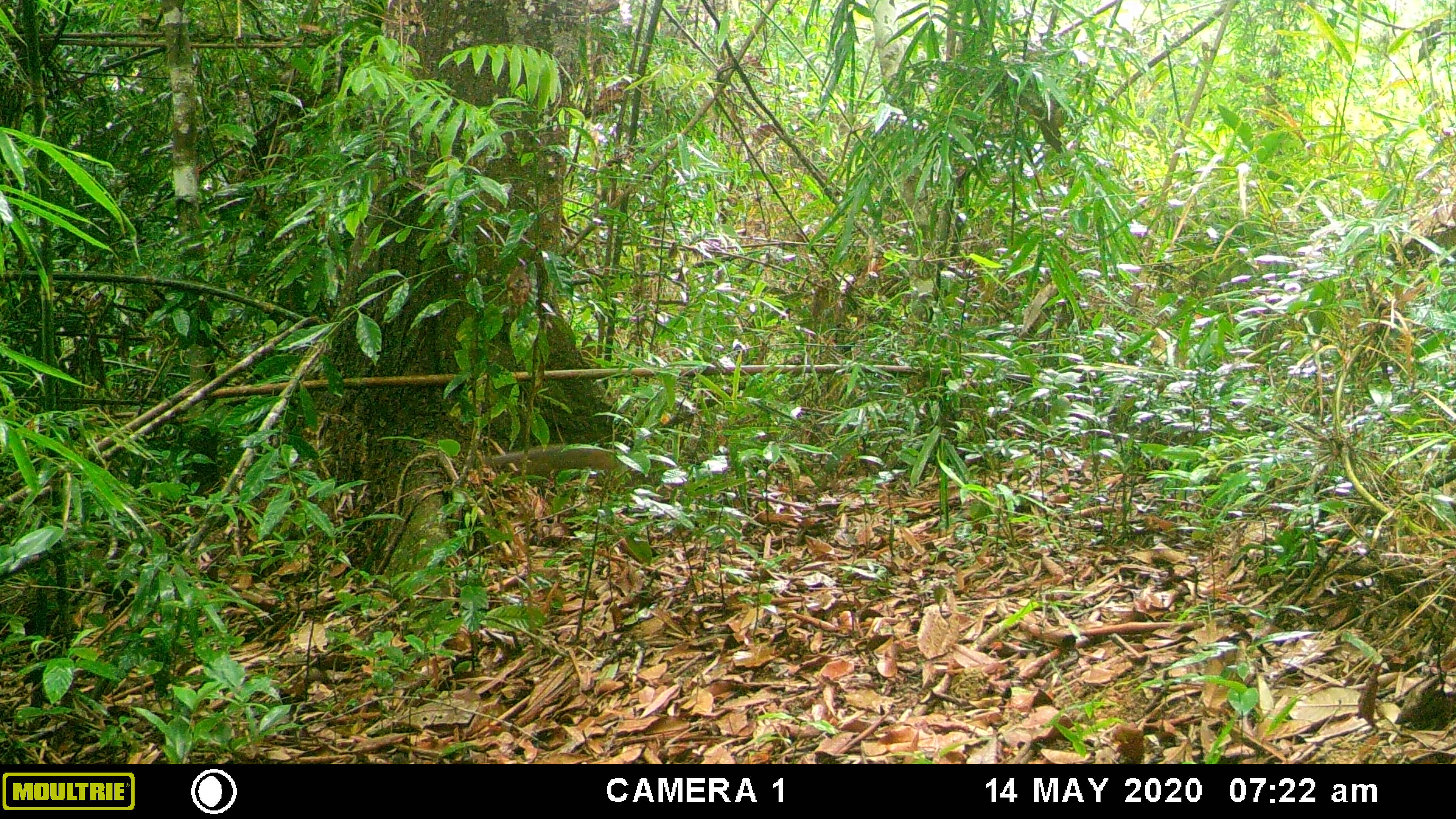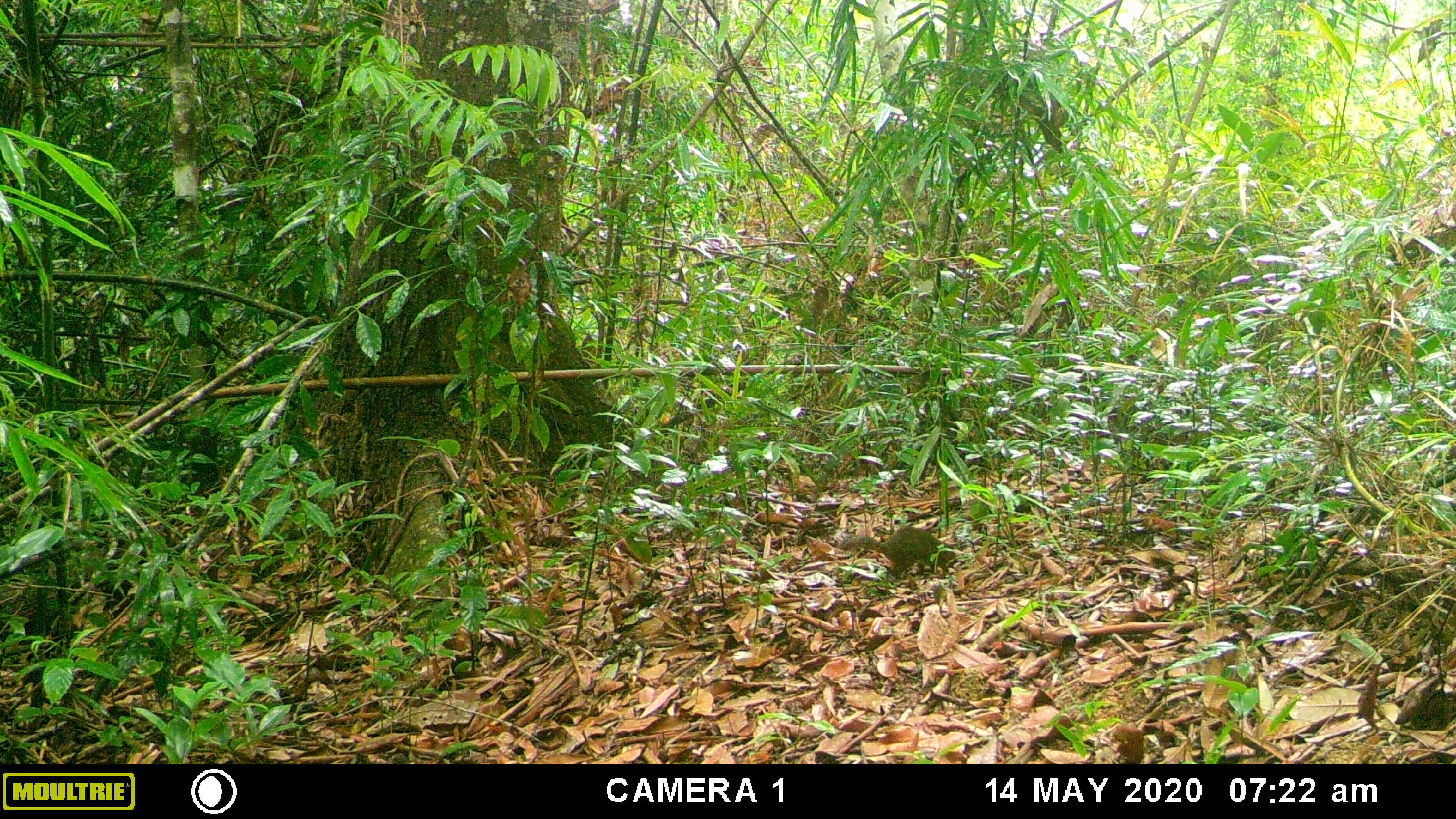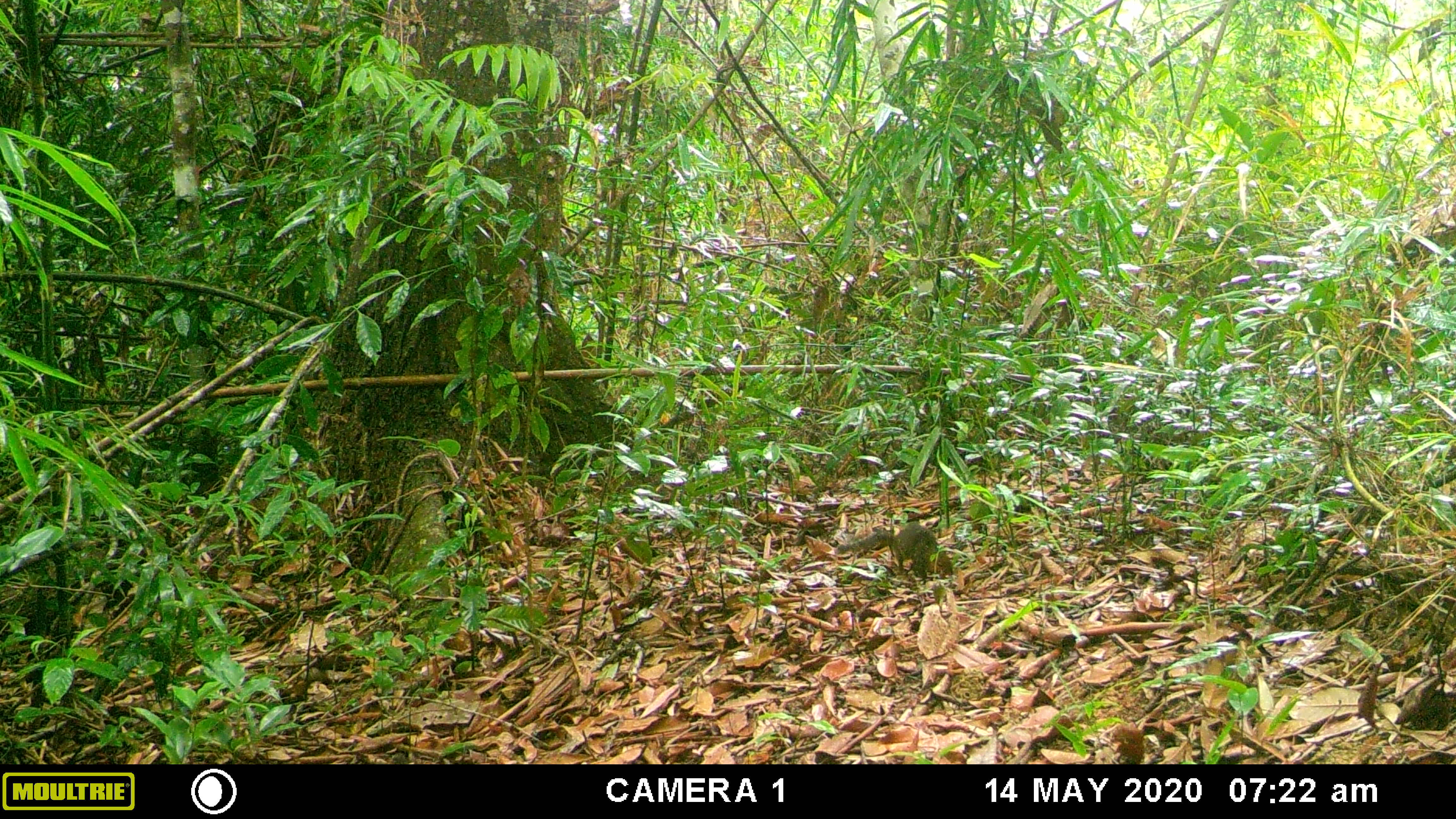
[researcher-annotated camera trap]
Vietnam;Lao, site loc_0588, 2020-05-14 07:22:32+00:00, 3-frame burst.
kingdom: Animalia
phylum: Chordata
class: Mammalia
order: Rodentia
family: Sciuridae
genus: Dremomys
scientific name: Dremomys rufigenis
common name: red-cheeked squirrel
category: red cheeked squirrel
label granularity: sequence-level